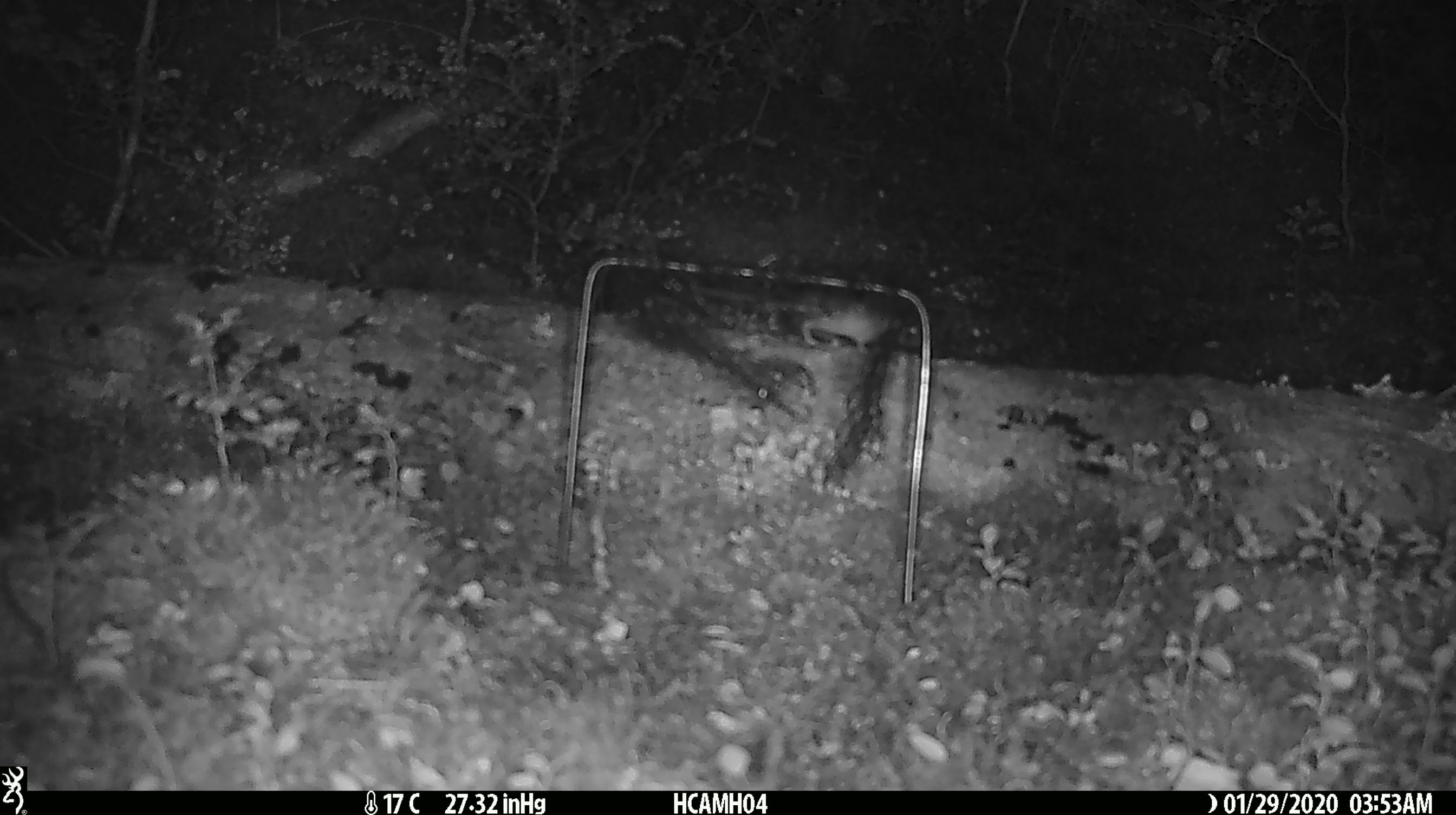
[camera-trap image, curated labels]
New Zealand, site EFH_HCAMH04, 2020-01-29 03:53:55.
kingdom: Animalia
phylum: Chordata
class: Mammalia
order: Rodentia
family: Muridae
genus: Mus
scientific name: Mus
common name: mouse